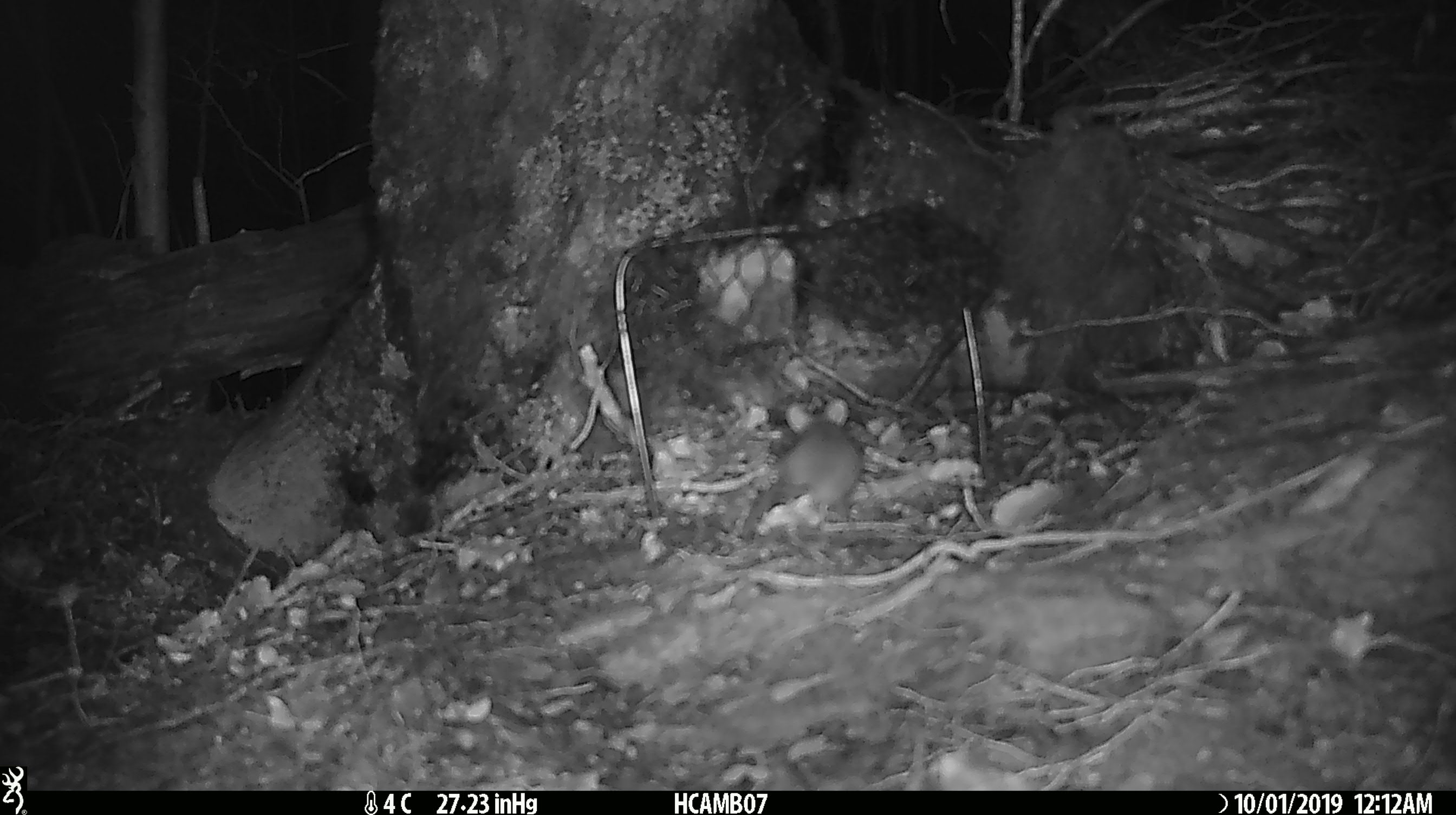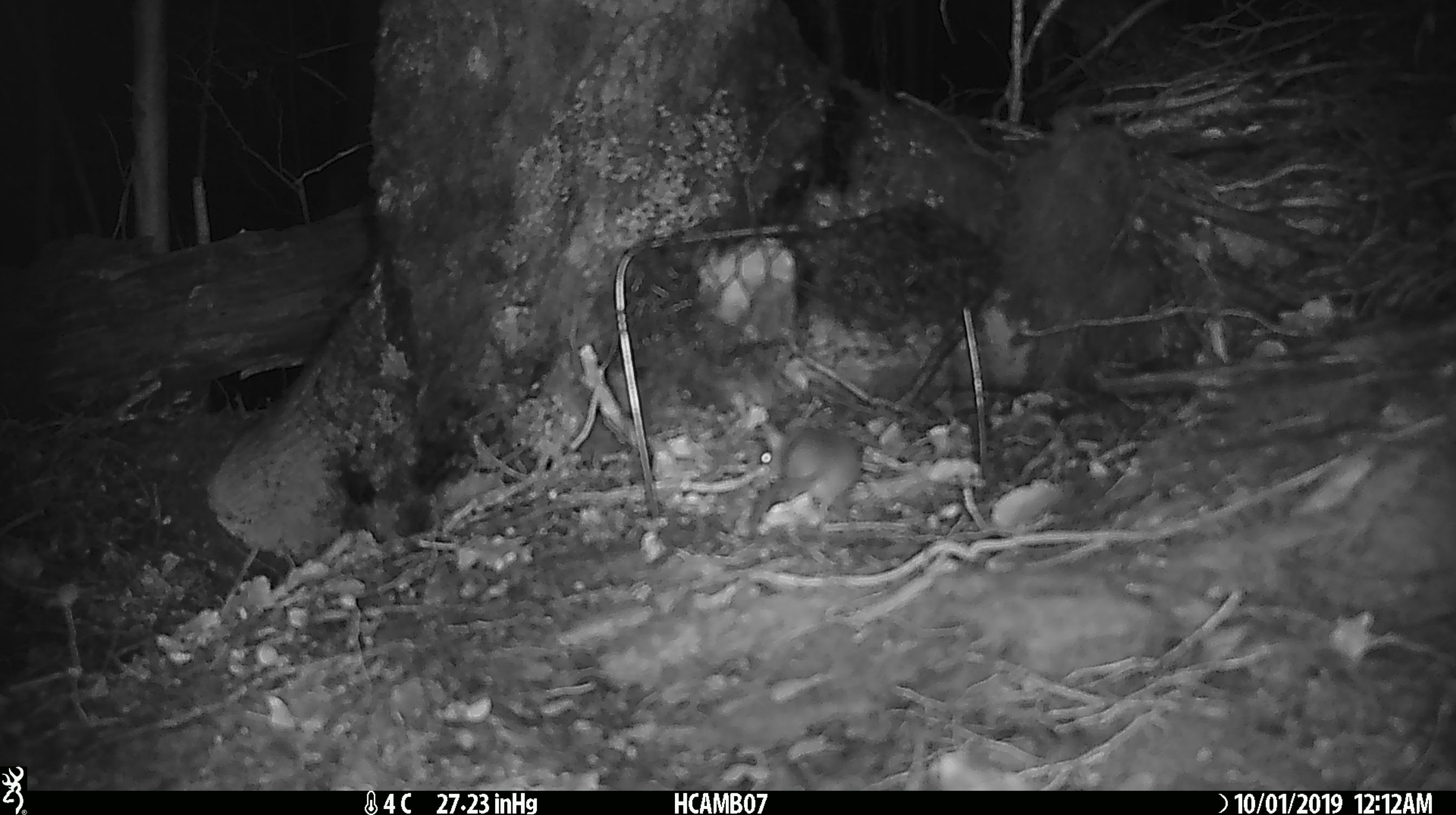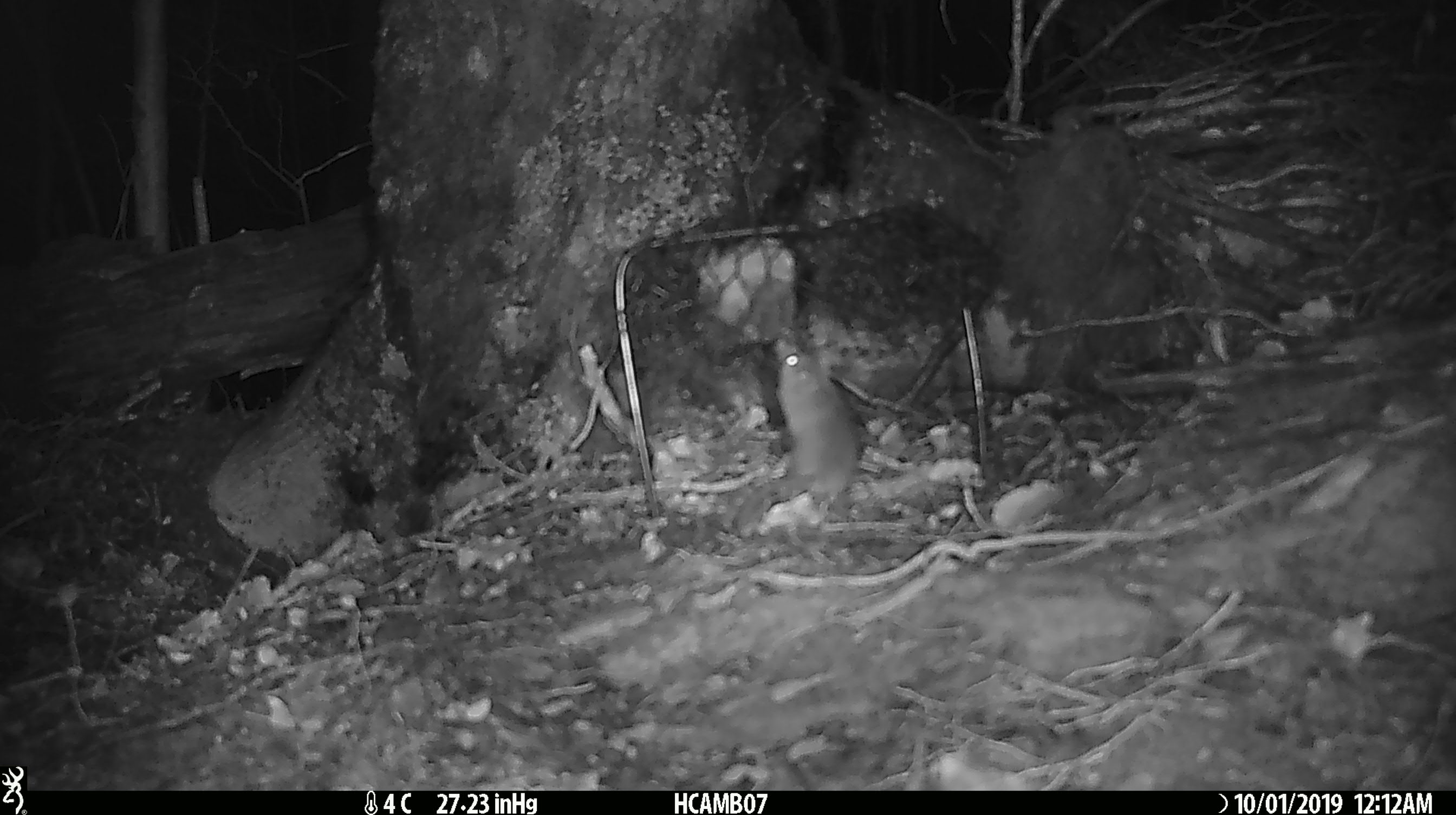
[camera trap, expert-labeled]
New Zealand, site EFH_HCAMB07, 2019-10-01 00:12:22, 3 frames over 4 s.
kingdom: Animalia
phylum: Chordata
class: Mammalia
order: Rodentia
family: Muridae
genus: Mus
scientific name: Mus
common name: mouse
Mouse (Mus).